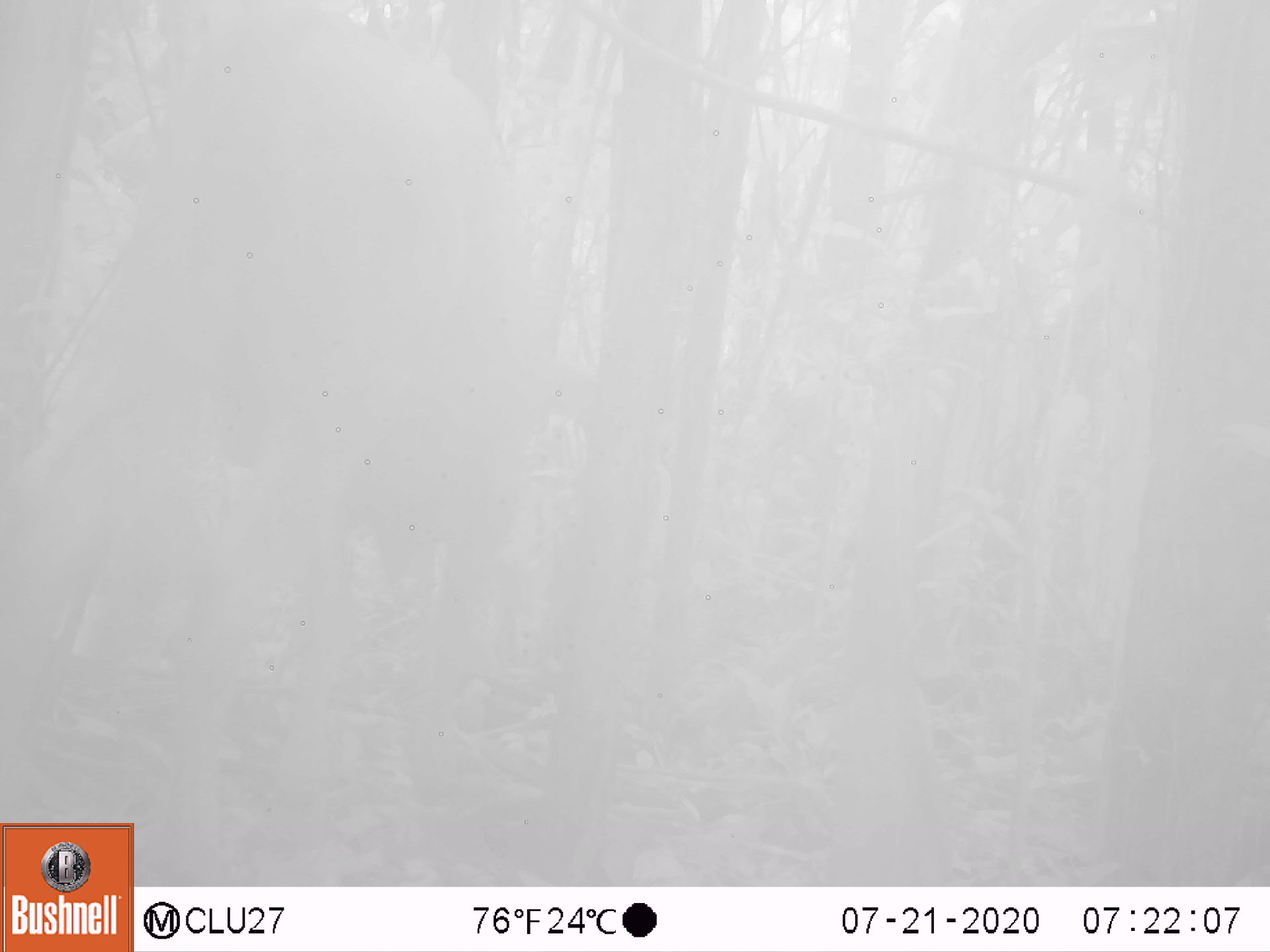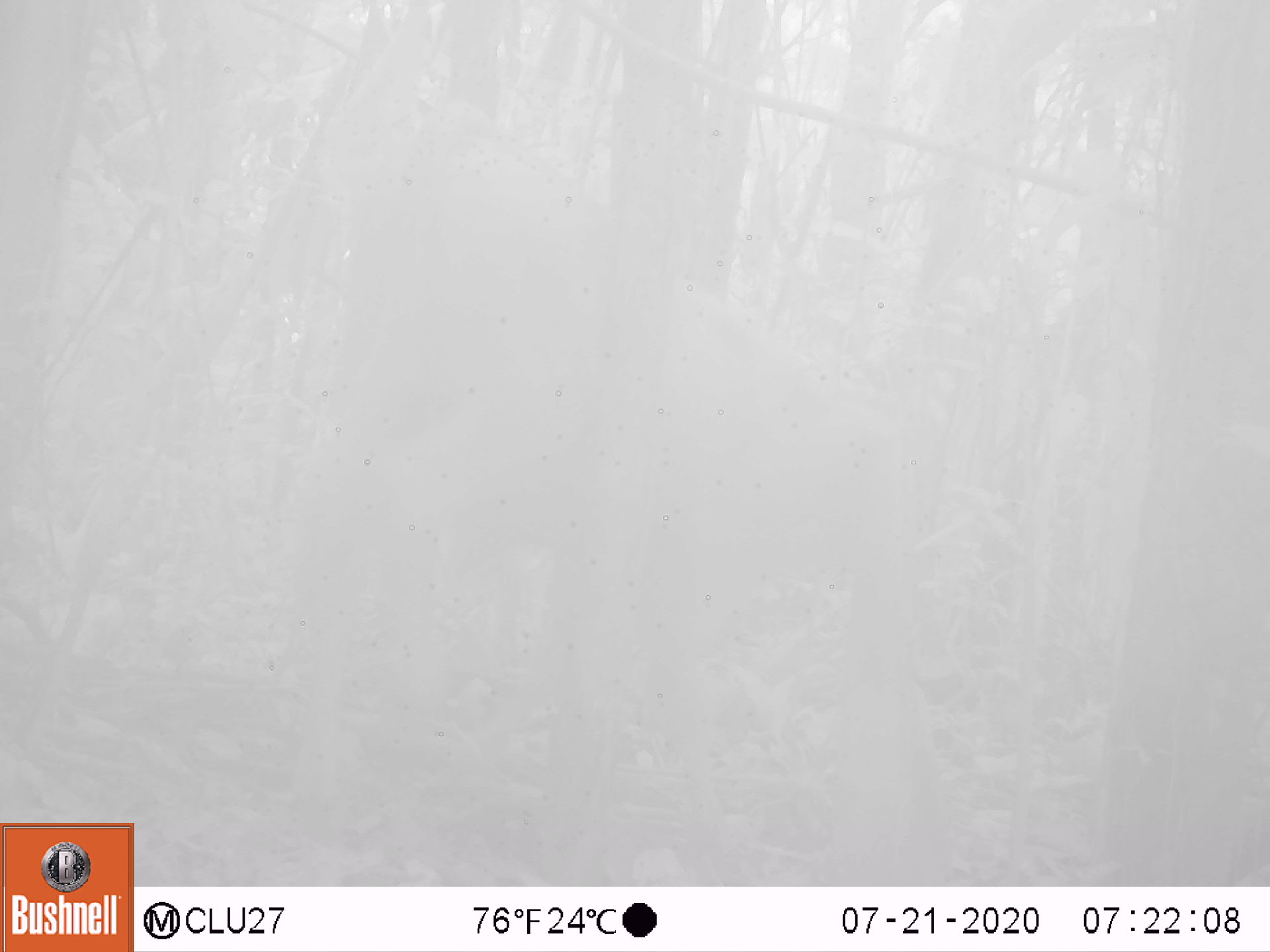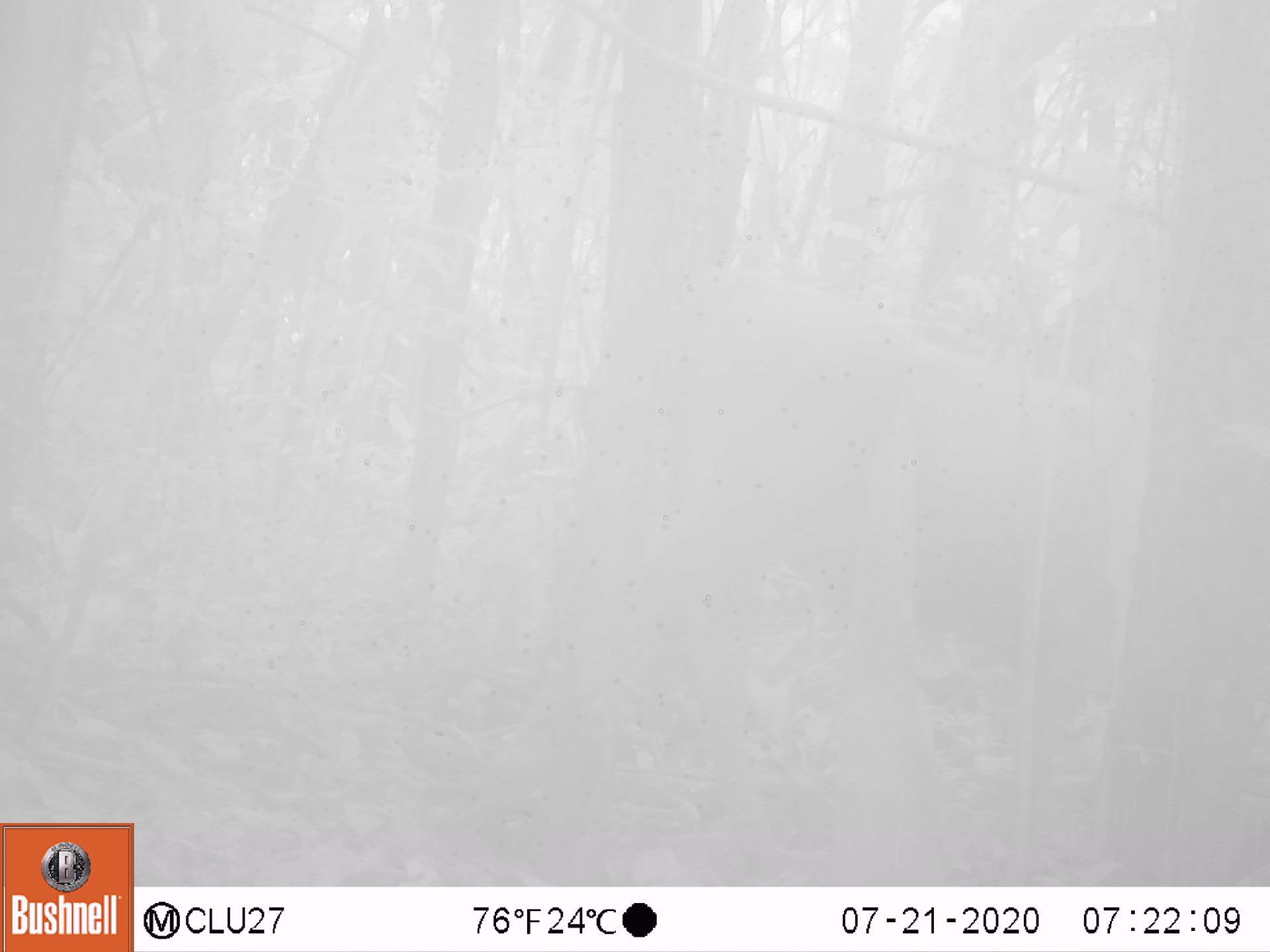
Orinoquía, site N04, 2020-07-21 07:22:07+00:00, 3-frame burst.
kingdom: Animalia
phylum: Chordata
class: Mammalia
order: Artiodactyla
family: Bovidae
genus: Bos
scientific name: Bos taurus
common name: cow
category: cattle